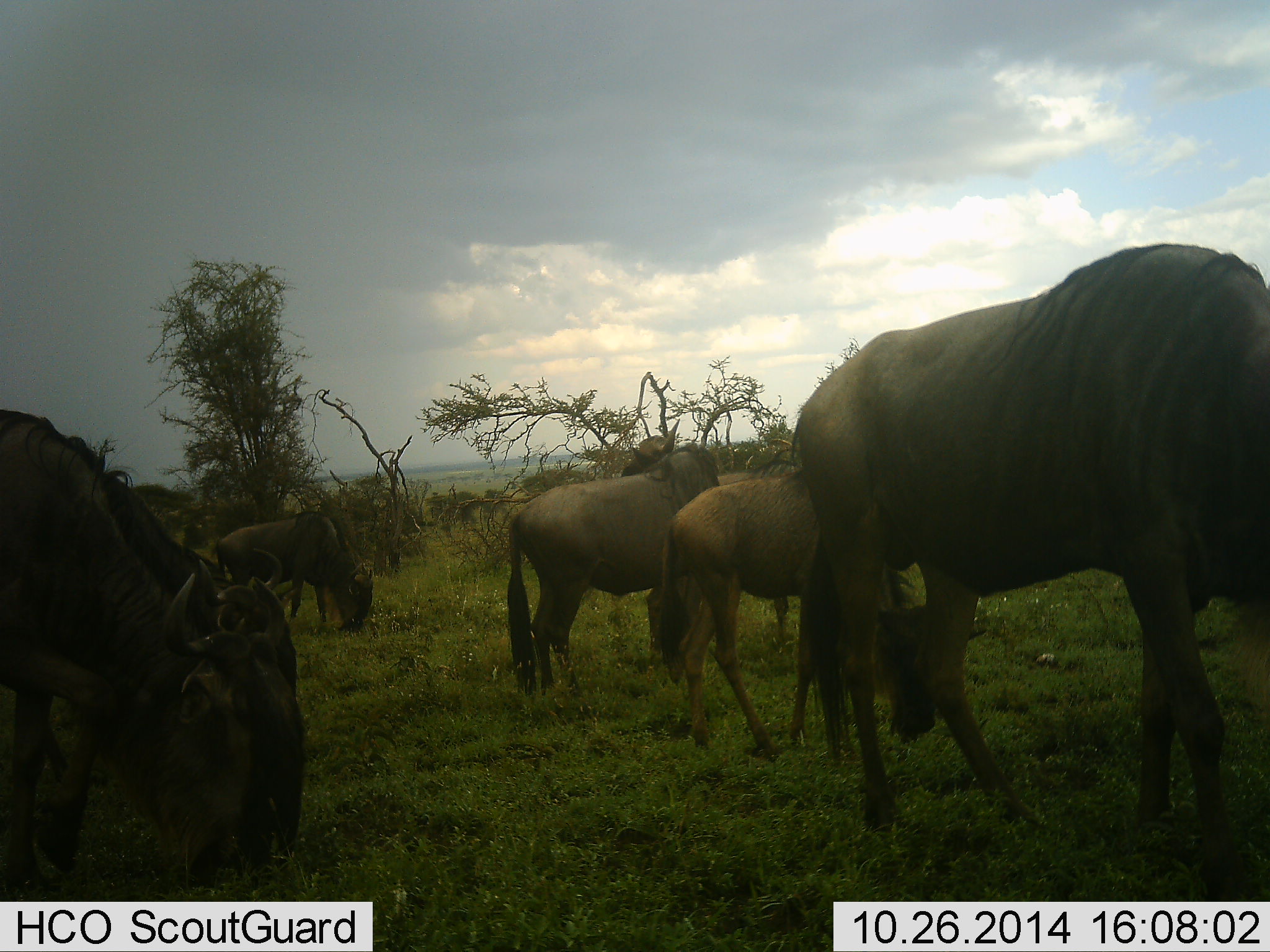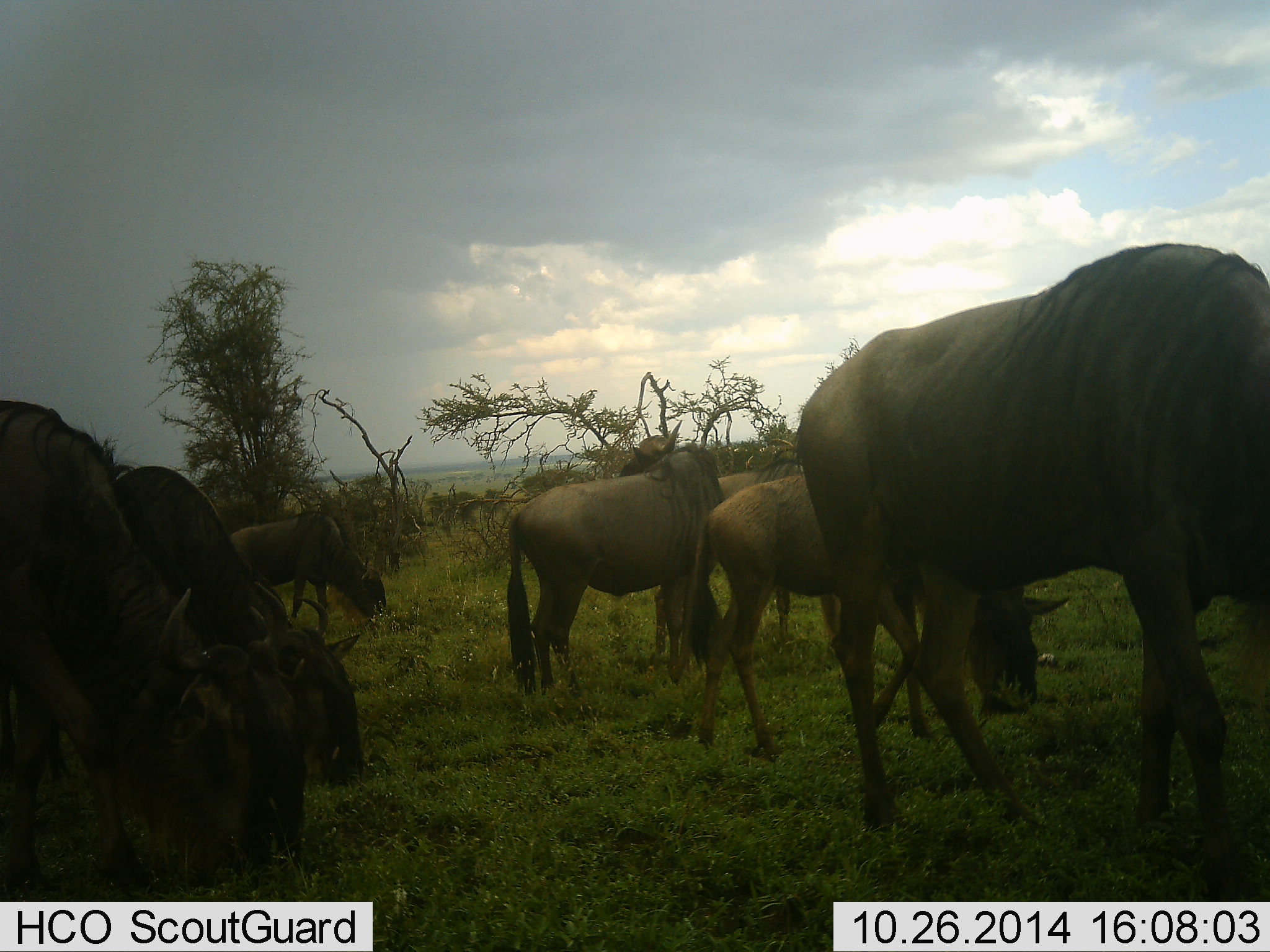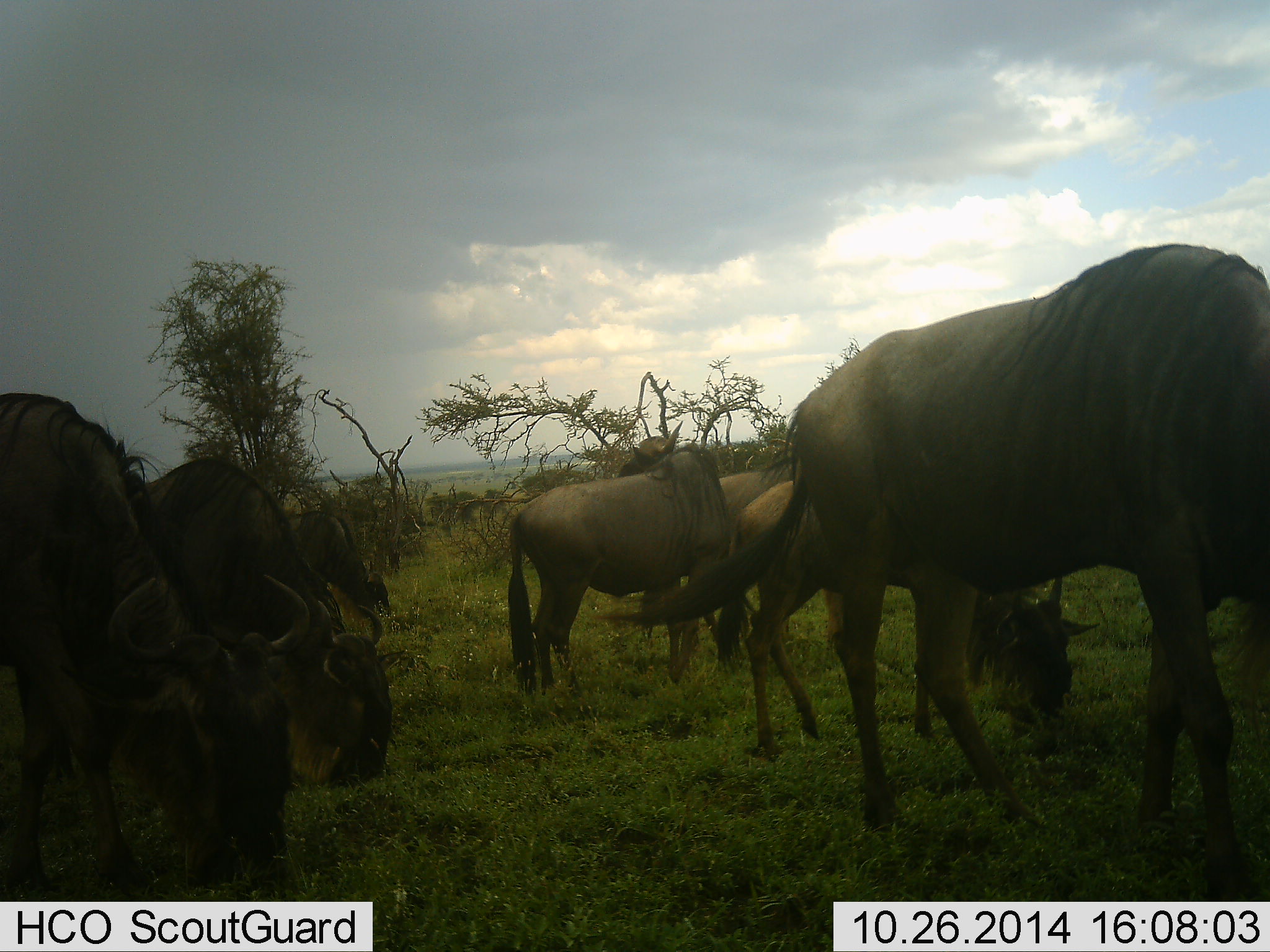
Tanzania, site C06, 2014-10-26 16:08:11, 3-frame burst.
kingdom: Animalia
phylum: Chordata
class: Mammalia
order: Artiodactyla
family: Bovidae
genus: Connochaetes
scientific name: Connochaetes taurinus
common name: blue wildebeest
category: wildebeest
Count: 7.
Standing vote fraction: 50%.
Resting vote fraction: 10%.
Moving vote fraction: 10%.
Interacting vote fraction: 0%.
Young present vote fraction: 40%.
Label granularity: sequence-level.